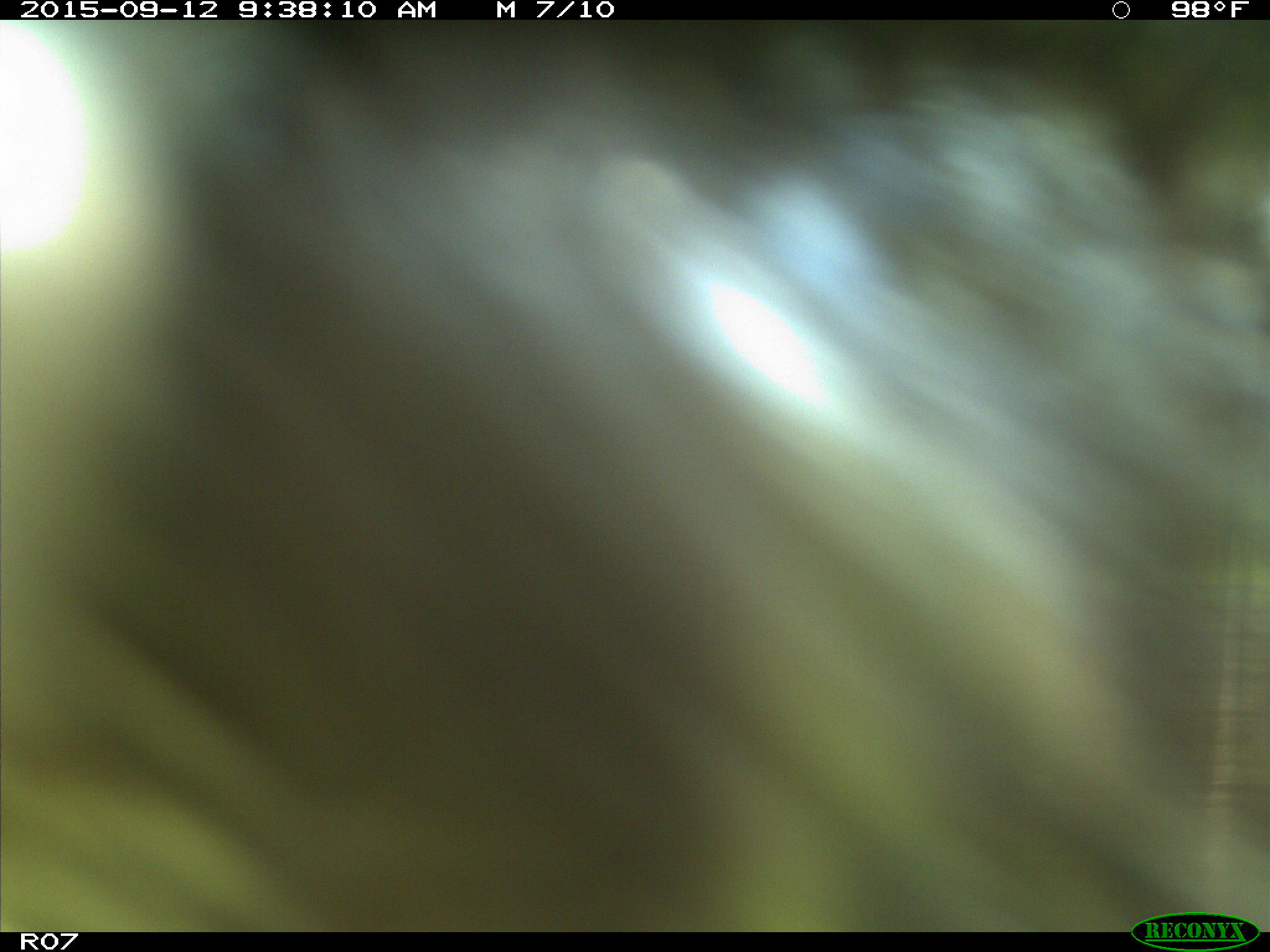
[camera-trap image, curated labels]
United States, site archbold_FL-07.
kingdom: Animalia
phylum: Chordata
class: Mammalia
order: Artiodactyla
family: Bovidae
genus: Bos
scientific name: Bos taurus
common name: domestic cow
Bos taurus (domestic cow).